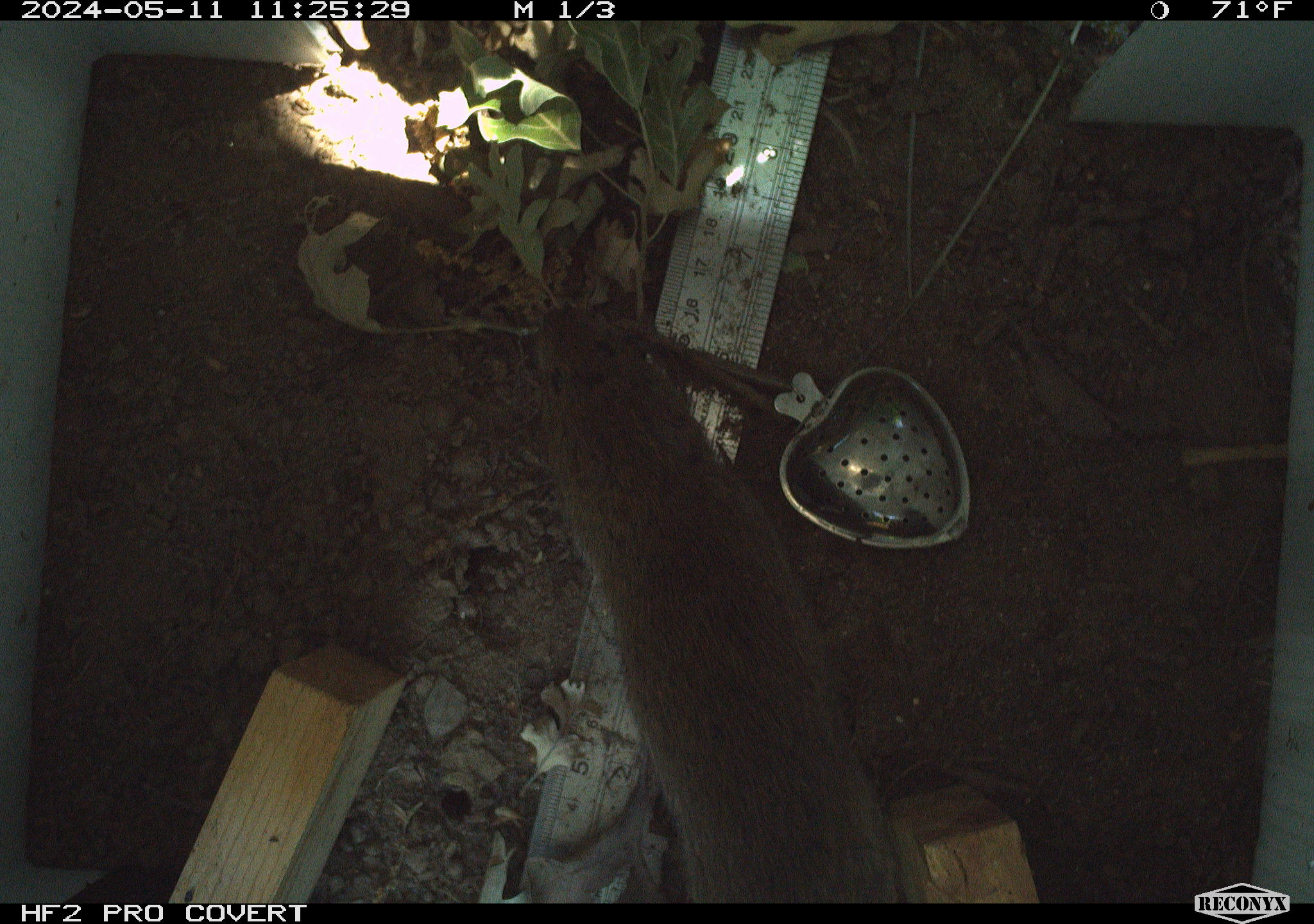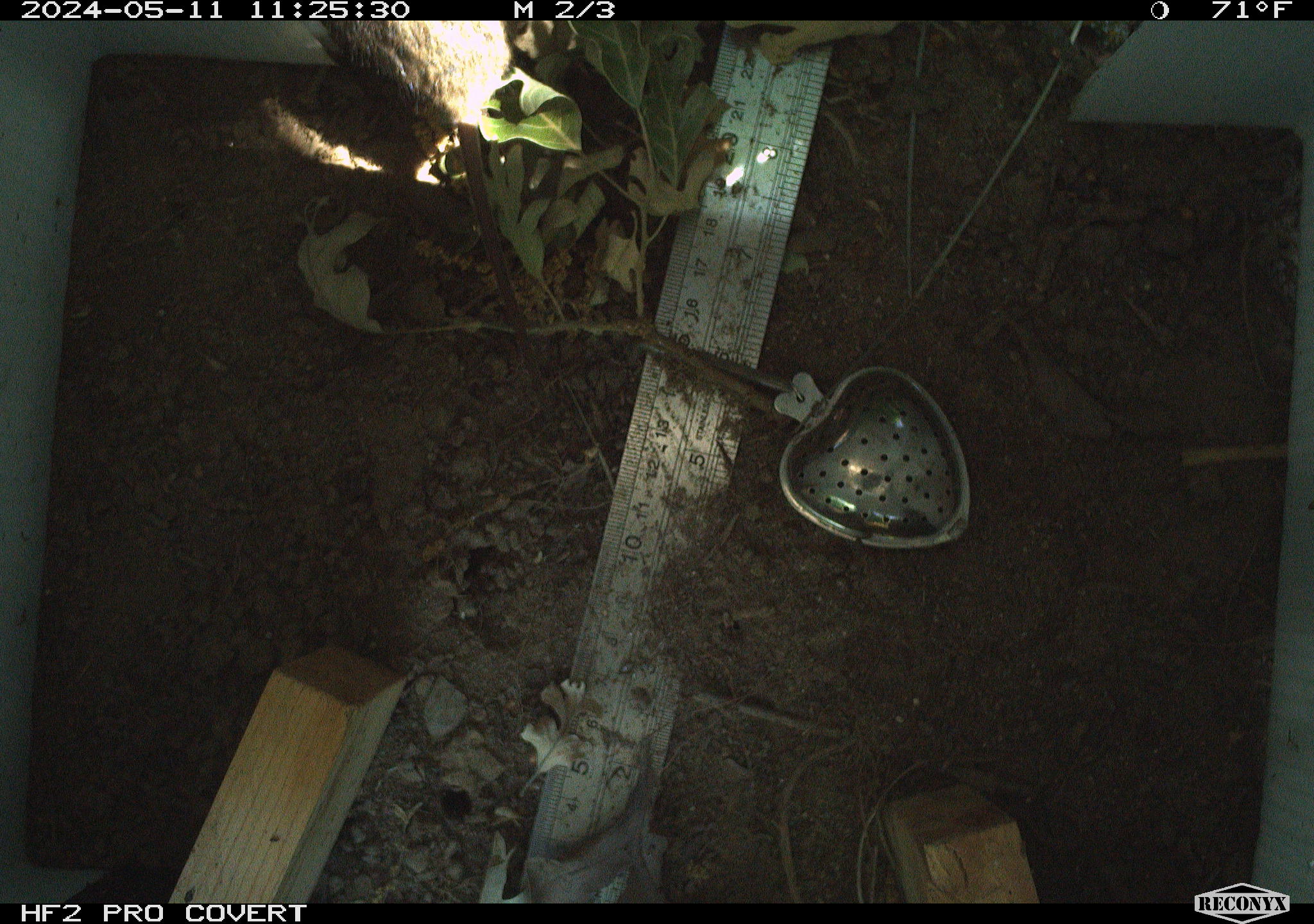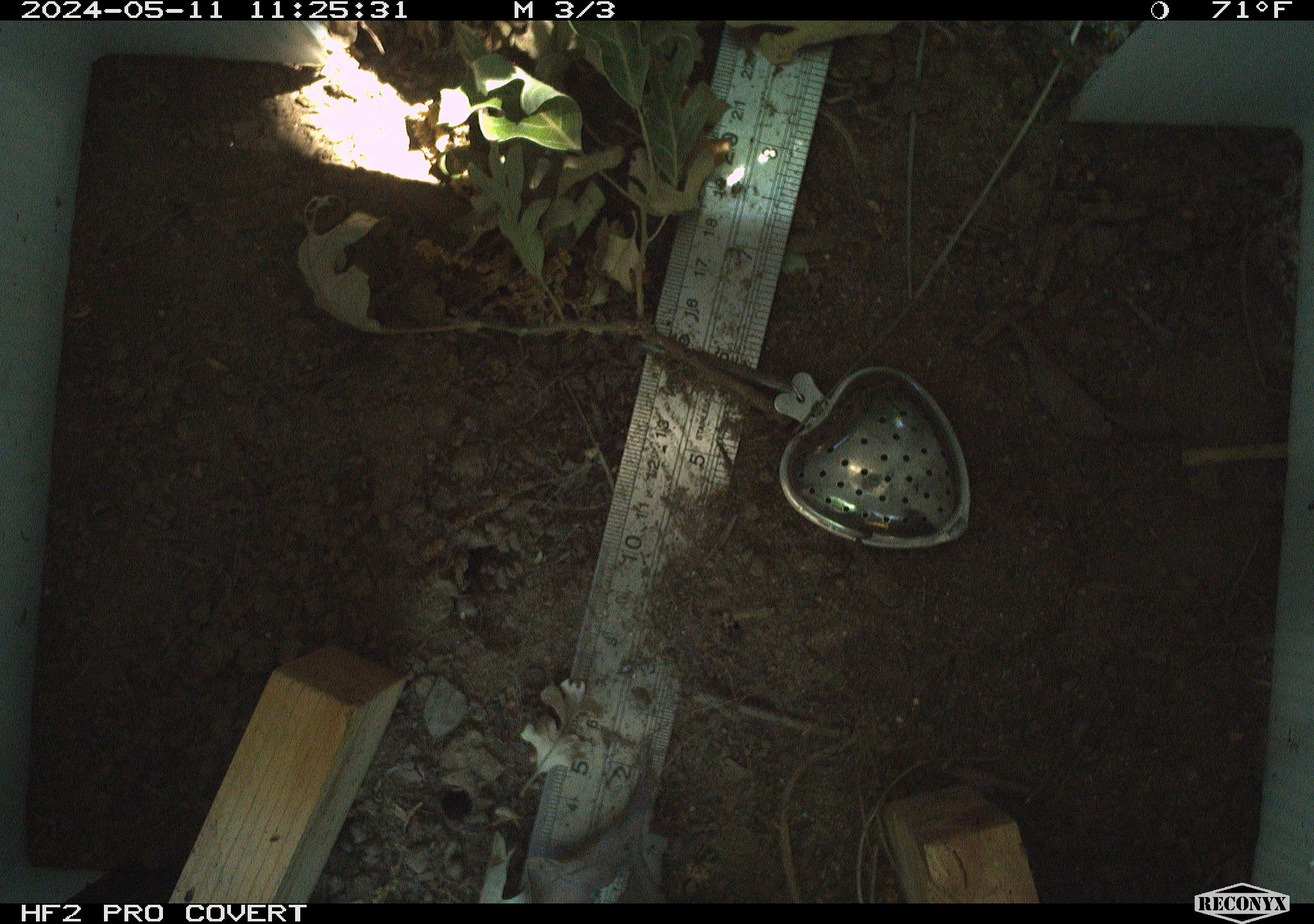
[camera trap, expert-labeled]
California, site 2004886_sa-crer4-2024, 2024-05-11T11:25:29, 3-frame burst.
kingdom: Animalia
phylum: Chordata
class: Mammalia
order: Rodentia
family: Cricetidae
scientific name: Arvicolinae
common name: voles, lemmings, and muskrats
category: arvicolinae subfamily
Arvicolinae subfamily (voles, lemmings, and muskrats) (Arvicolinae).